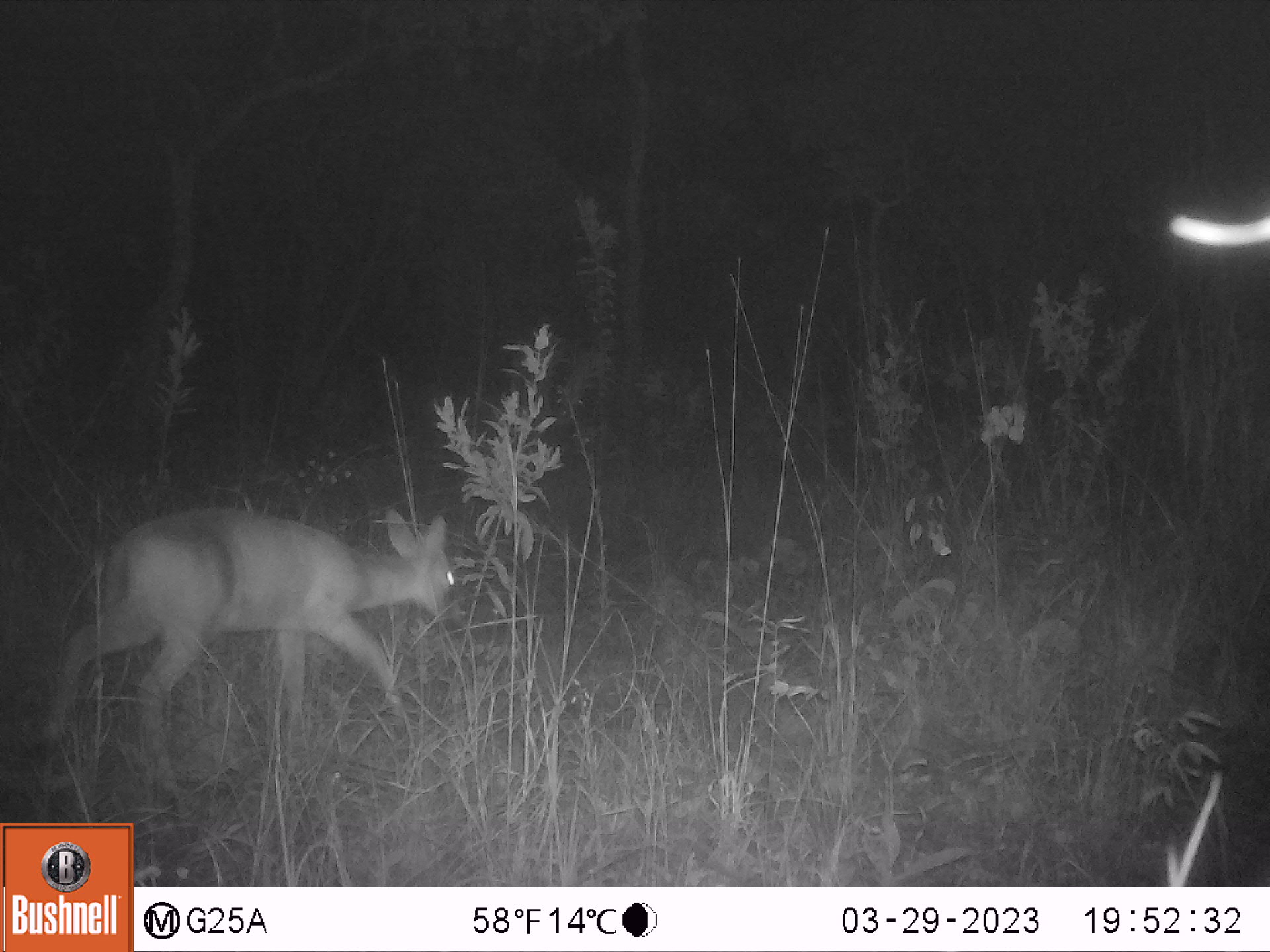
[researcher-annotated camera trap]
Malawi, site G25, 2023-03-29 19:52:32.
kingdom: Animalia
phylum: Chordata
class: Mammalia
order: Artiodactyla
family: Bovidae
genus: Sylvicapra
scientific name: Sylvicapra grimmia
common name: common duiker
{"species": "common duiker (Sylvicapra grimmia)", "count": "1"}